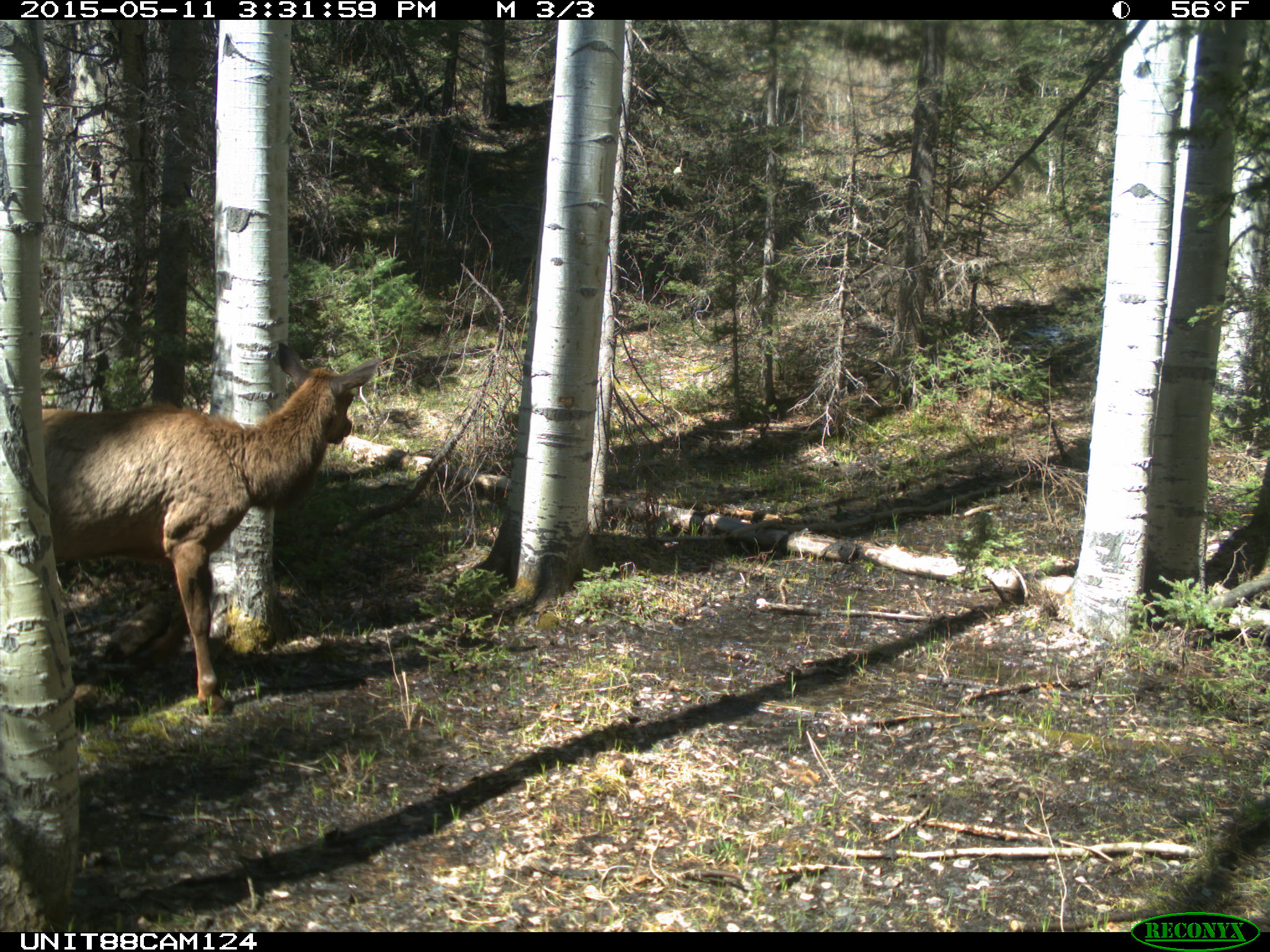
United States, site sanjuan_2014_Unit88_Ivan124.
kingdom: Animalia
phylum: Chordata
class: Mammalia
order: Artiodactyla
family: Cervidae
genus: Cervus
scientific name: Cervus elaphus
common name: red deer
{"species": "Cervus elaphus (red deer)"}